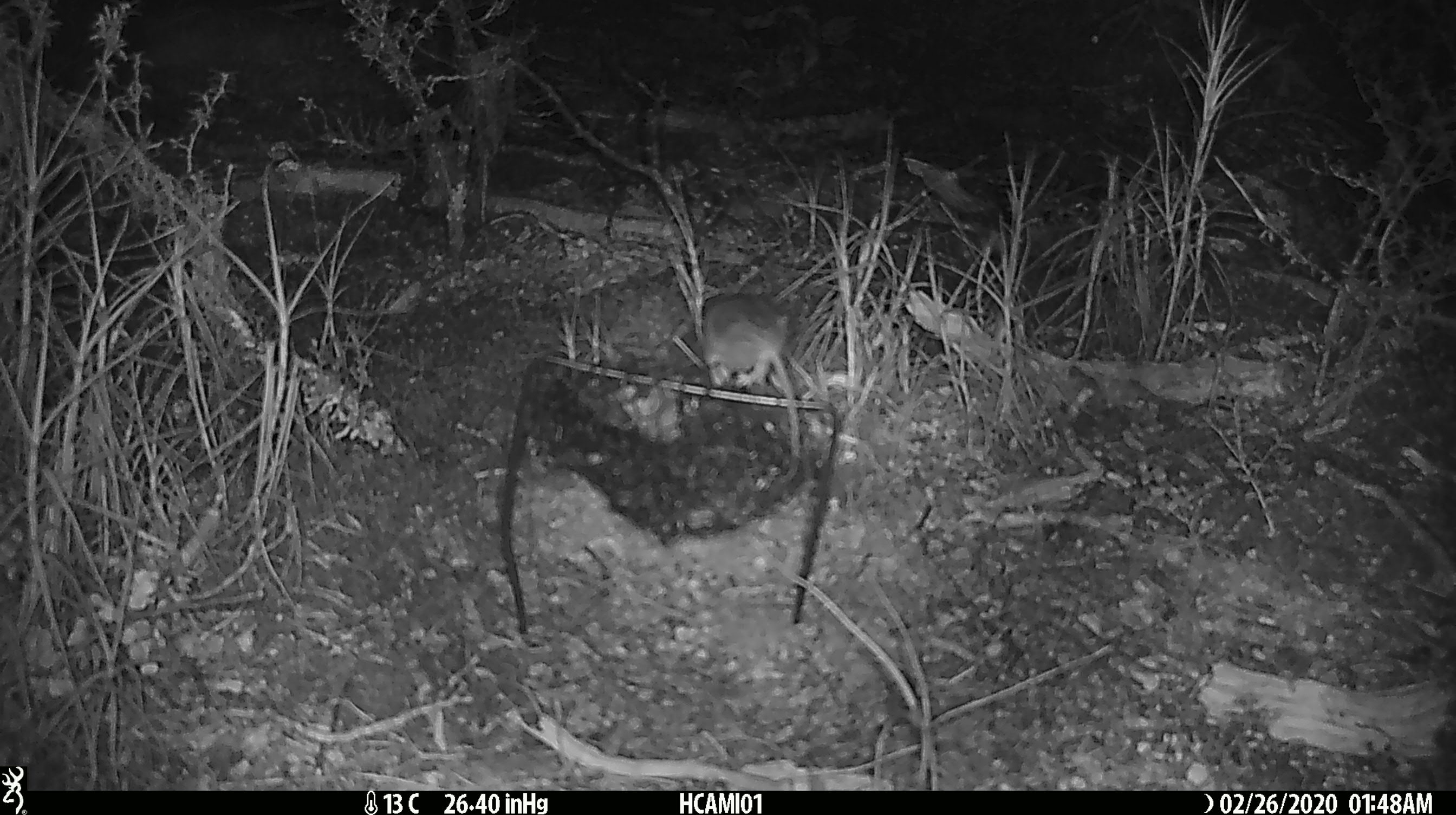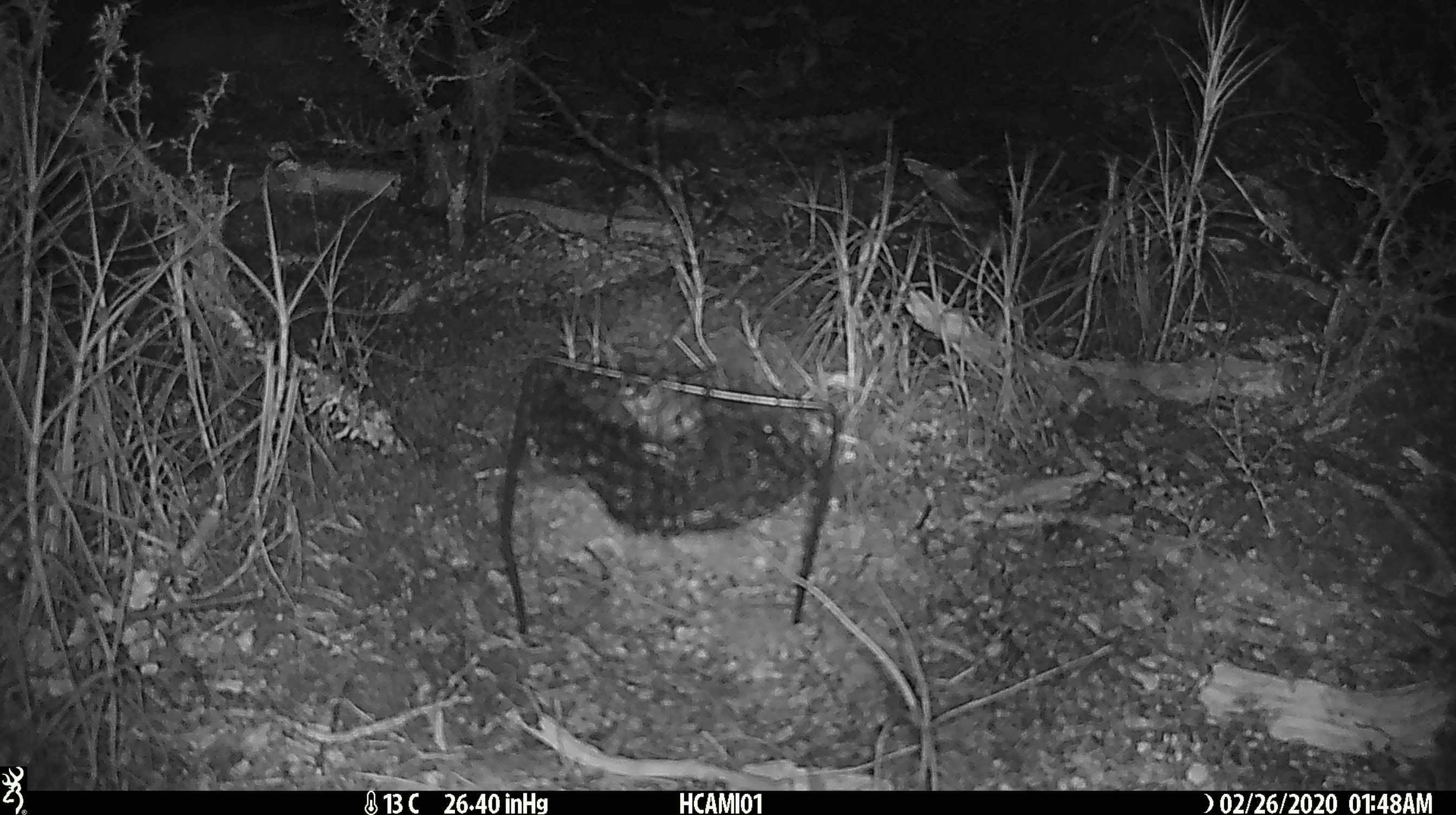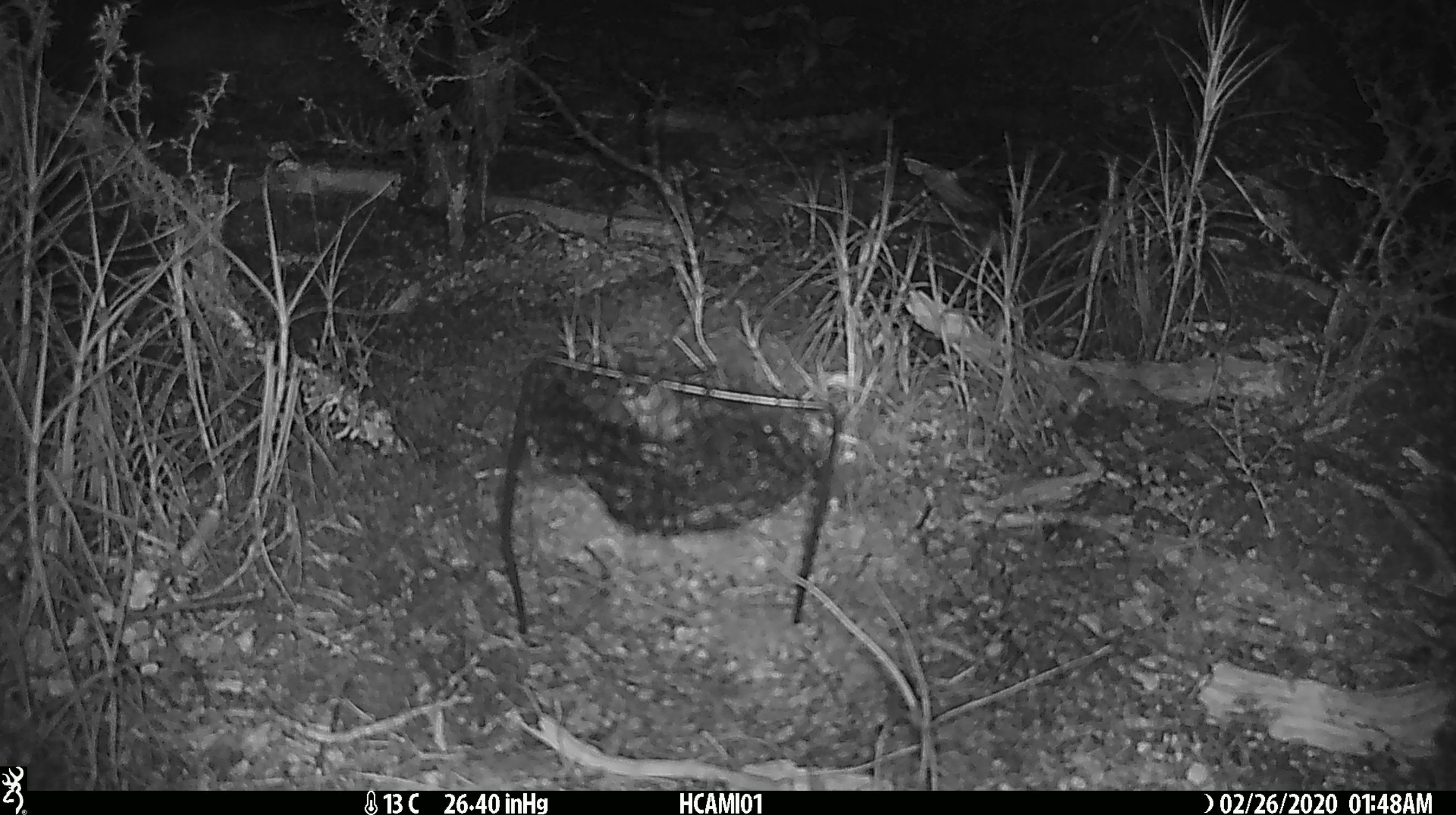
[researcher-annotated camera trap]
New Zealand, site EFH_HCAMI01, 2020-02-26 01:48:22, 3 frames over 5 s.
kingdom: Animalia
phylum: Chordata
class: Mammalia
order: Rodentia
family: Muridae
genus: Mus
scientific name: Mus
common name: mouse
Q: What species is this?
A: Mouse (Mus).